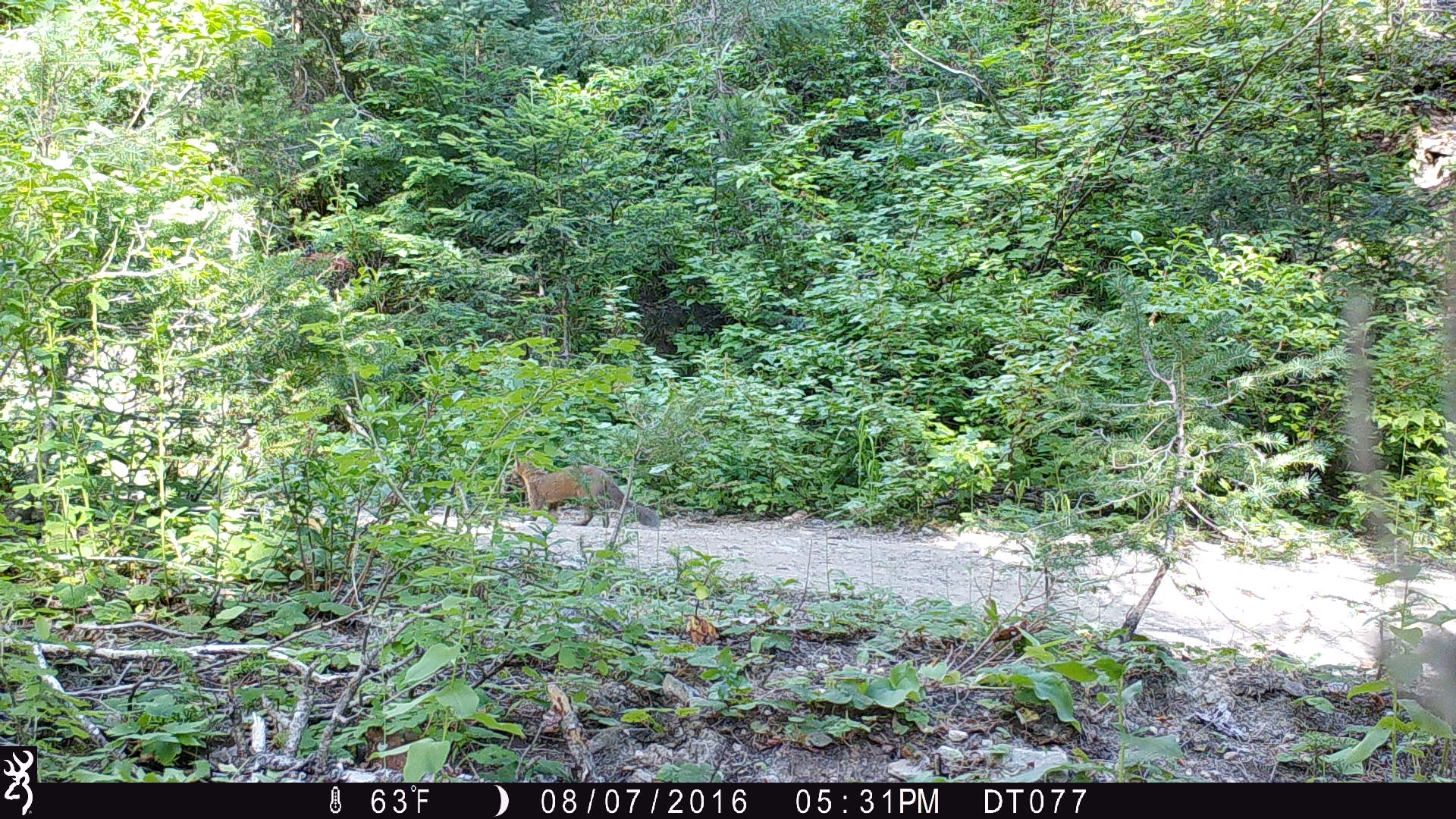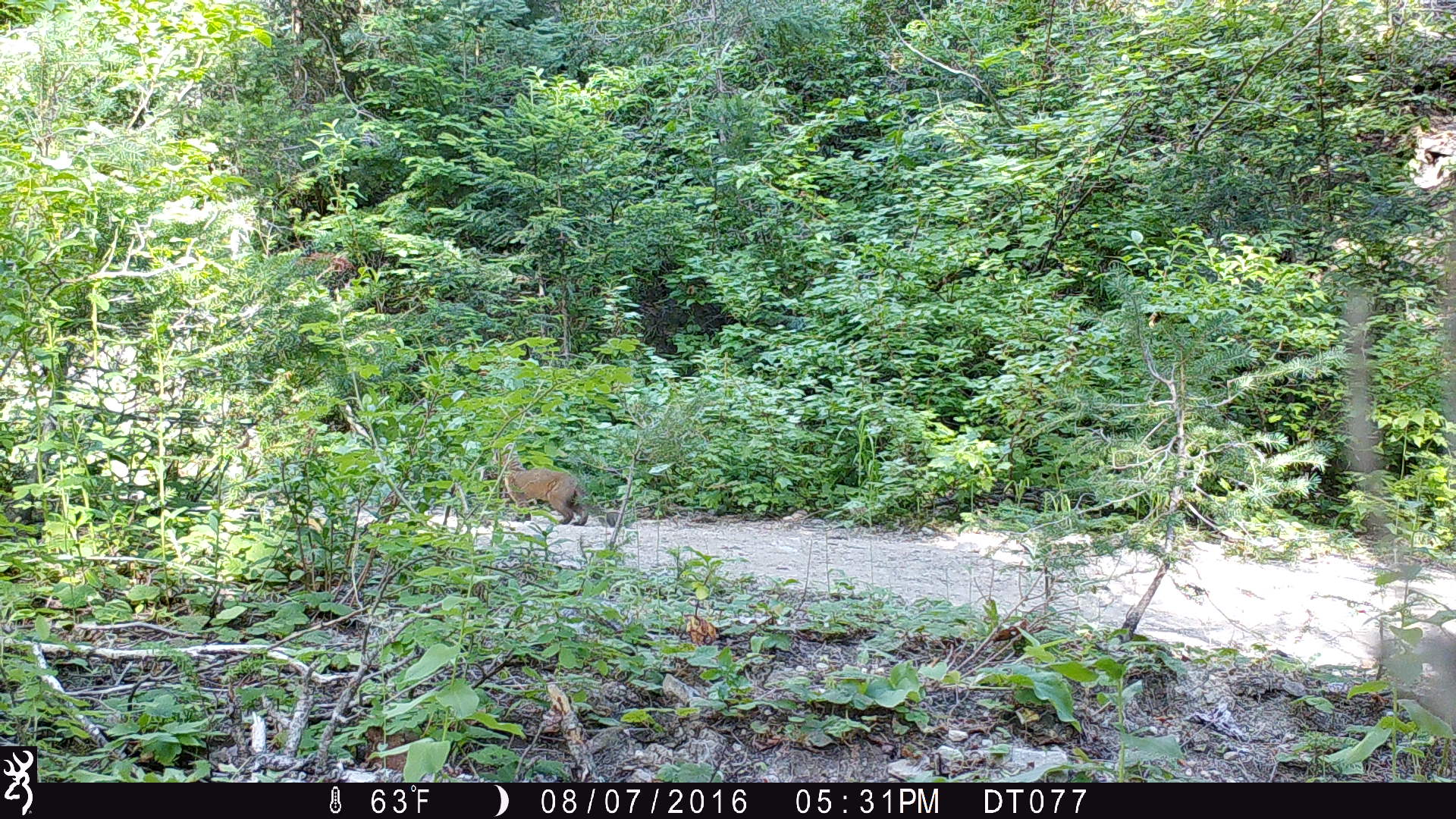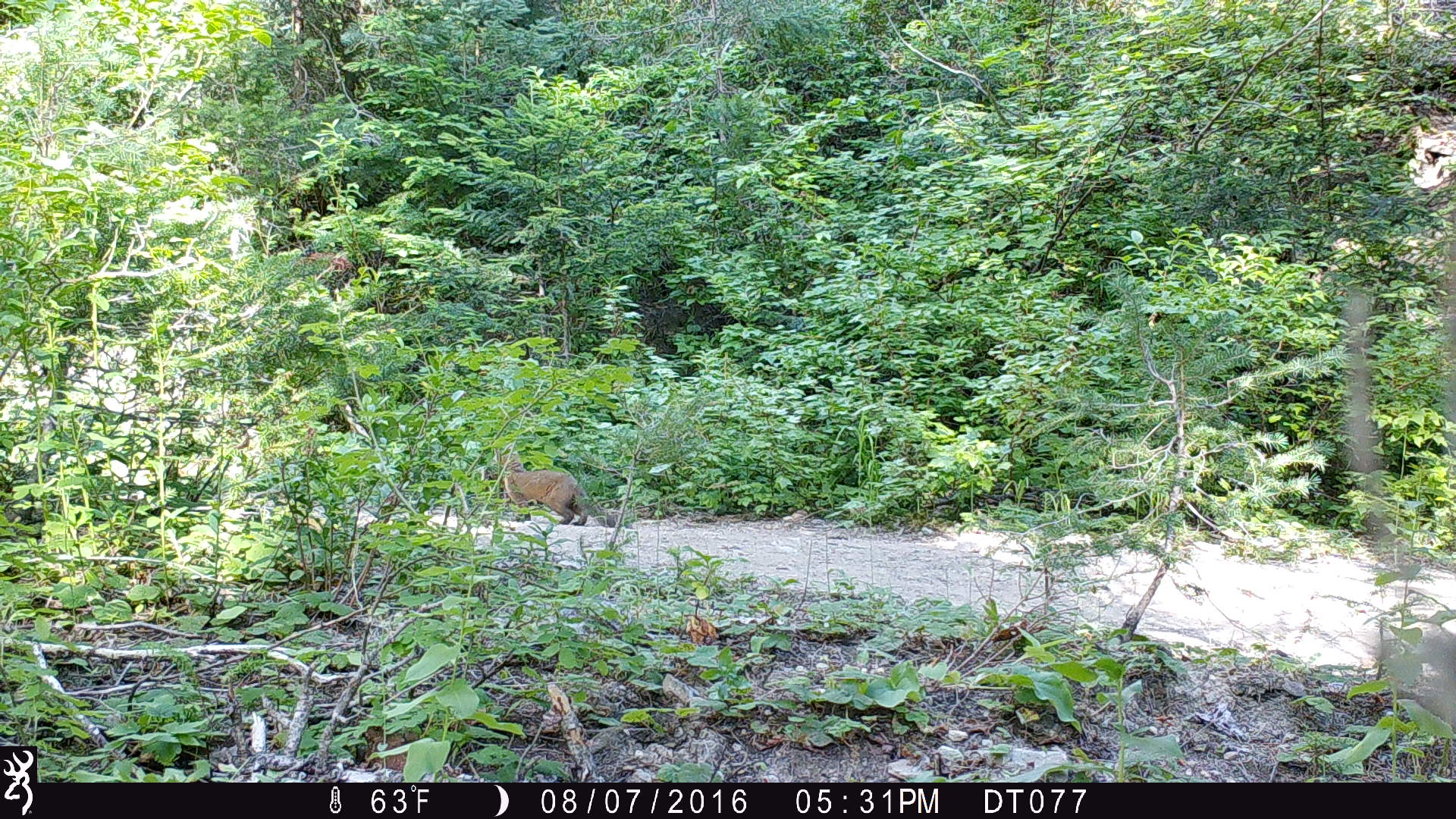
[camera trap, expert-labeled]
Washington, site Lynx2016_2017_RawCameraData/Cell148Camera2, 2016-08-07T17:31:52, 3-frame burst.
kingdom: Animalia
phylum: Chordata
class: Mammalia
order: Carnivora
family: Mustelidae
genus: Martes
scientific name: Martes americana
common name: american marten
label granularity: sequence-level